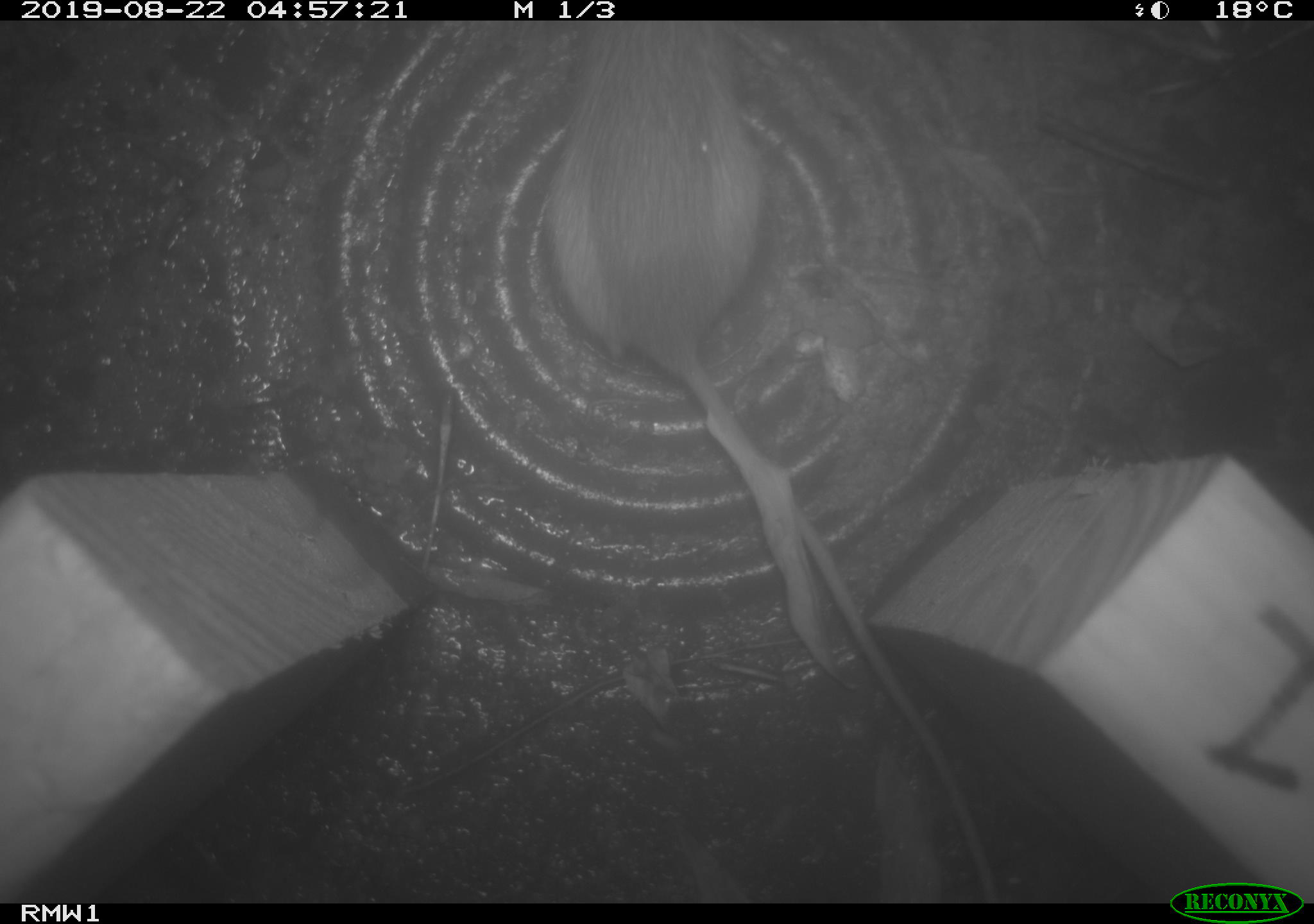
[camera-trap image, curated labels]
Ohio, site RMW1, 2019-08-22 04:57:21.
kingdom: Animalia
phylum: Chordata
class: Mammalia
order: Rodentia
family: Zapodidae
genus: Napaeozapus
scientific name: Napaeozapus insignis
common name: woodland jumping mouse